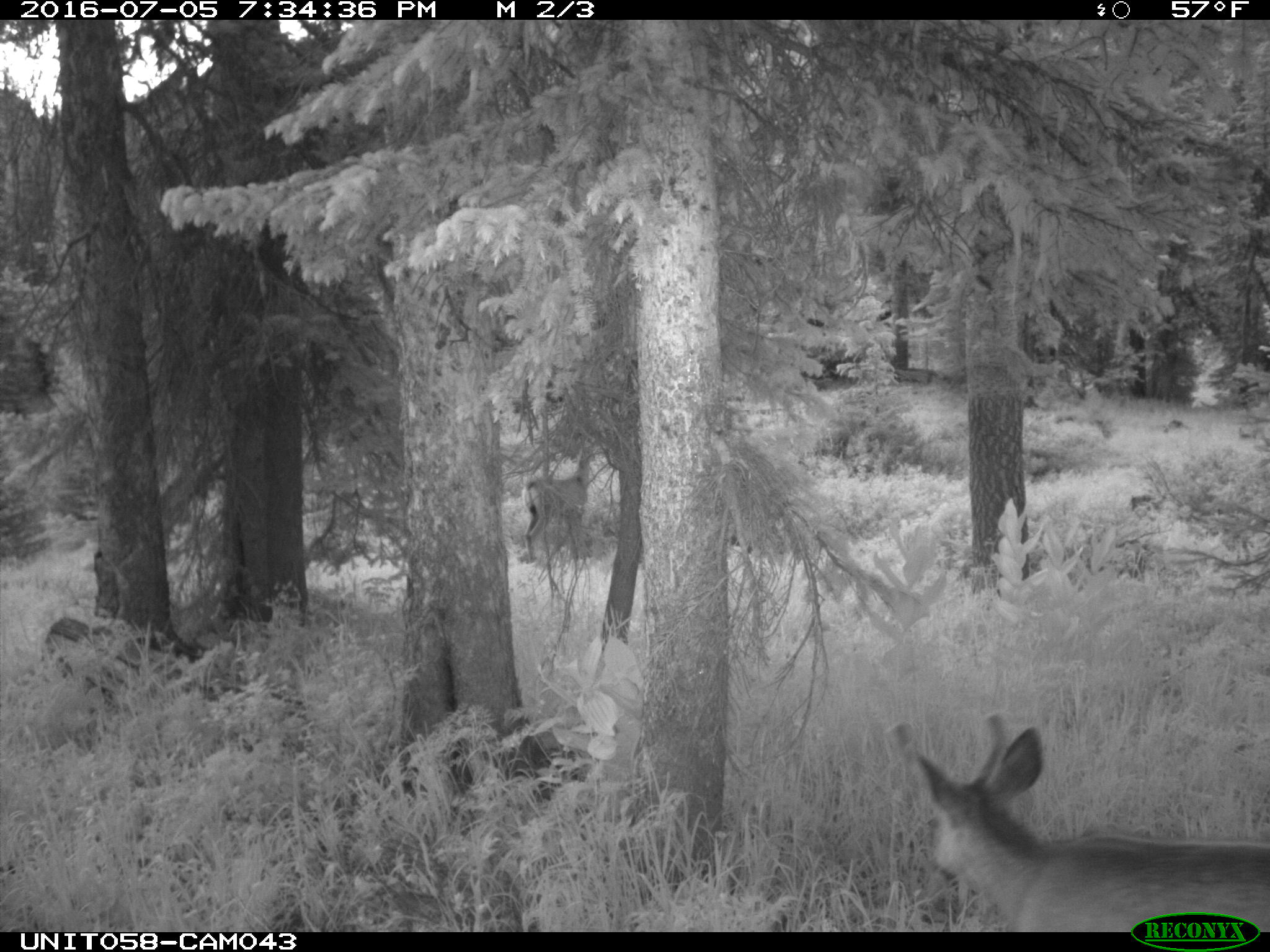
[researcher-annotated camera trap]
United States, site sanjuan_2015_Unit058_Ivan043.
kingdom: Animalia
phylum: Chordata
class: Mammalia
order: Artiodactyla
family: Cervidae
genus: Odocoileus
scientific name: Odocoileus hemionus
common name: mule deer